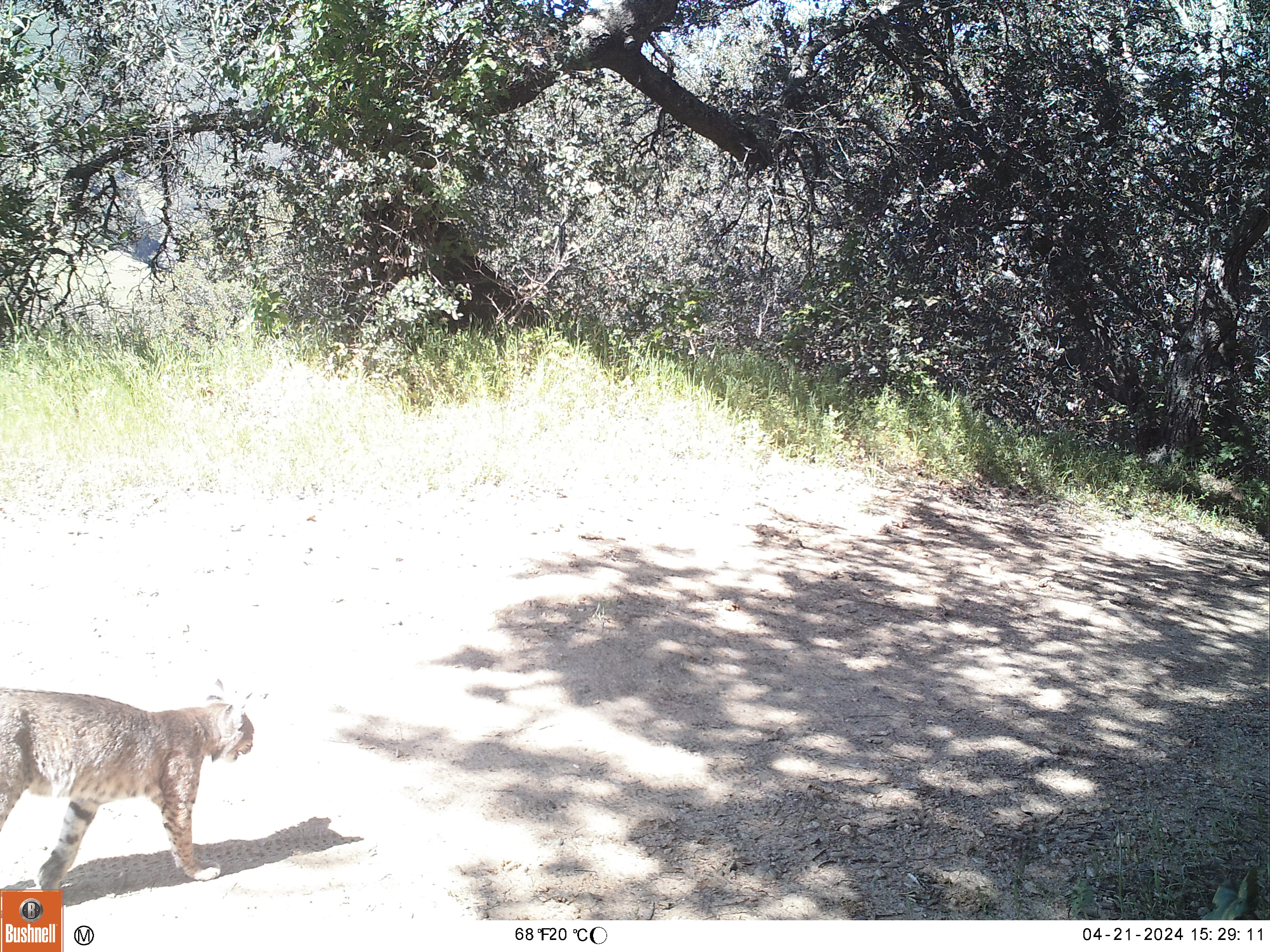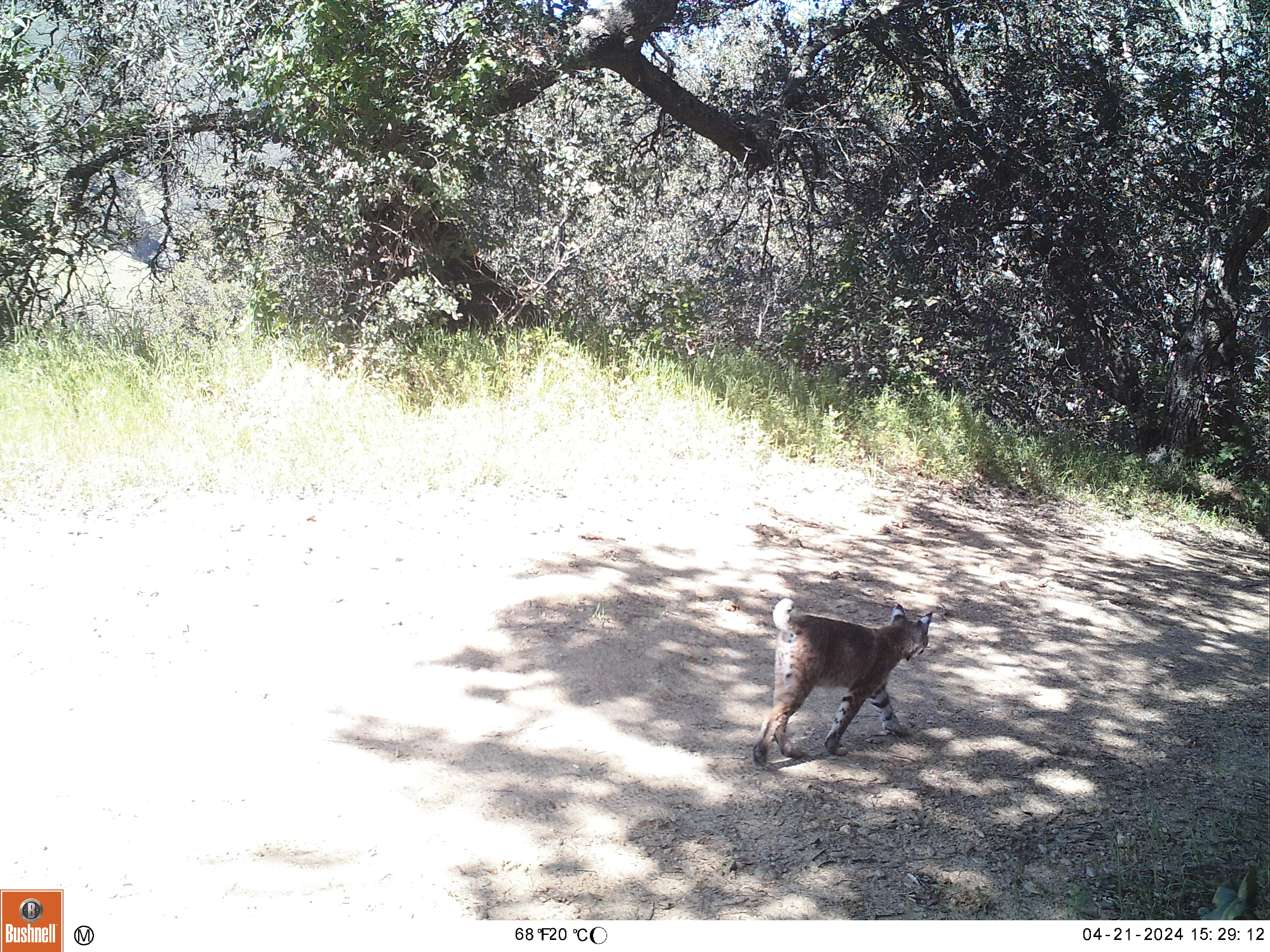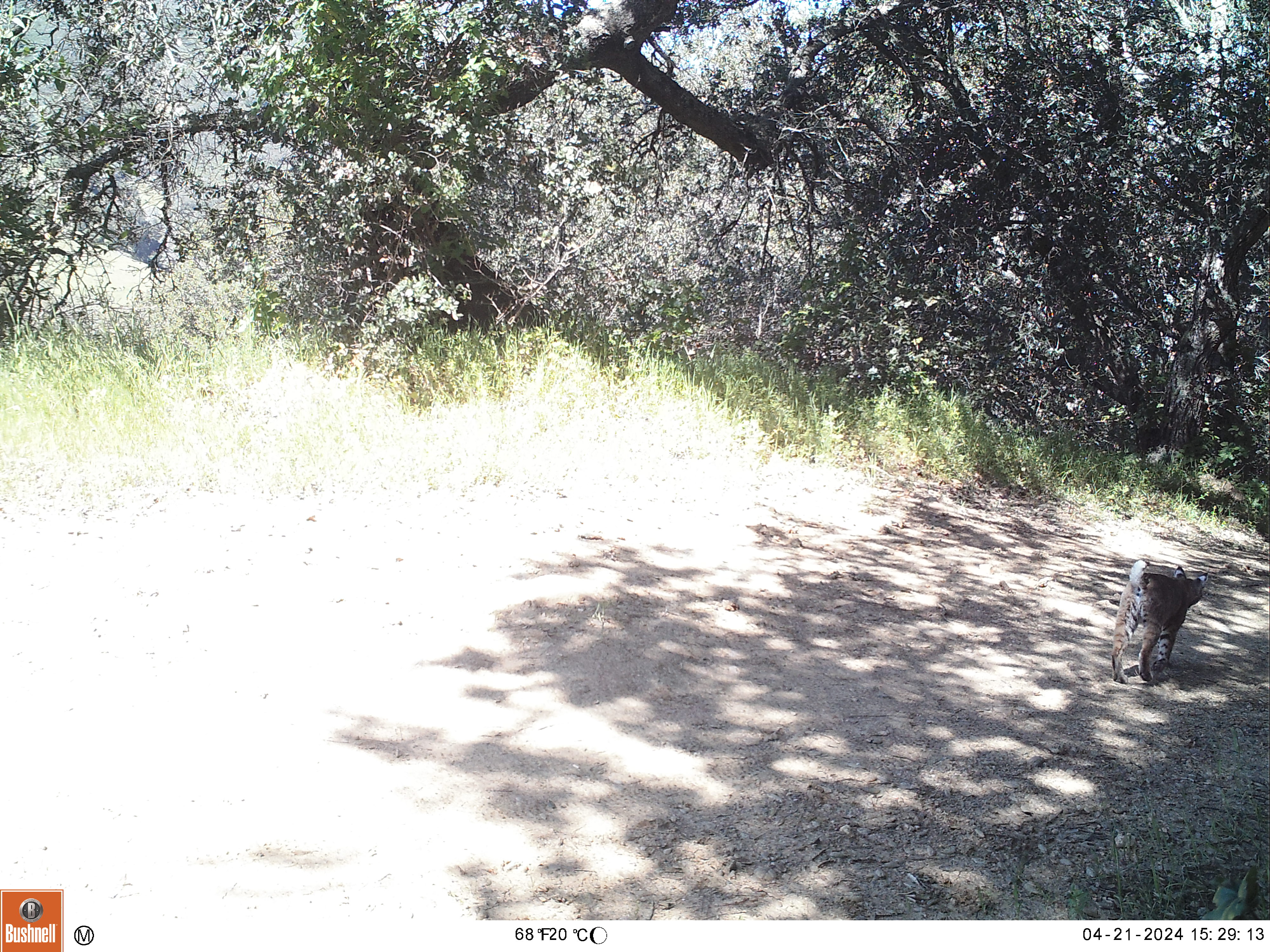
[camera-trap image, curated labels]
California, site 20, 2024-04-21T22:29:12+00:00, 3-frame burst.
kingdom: Animalia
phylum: Chordata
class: Mammalia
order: Carnivora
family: Felidae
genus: Lynx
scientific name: Lynx rufus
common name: bobcat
Bobcat (Lynx rufus).